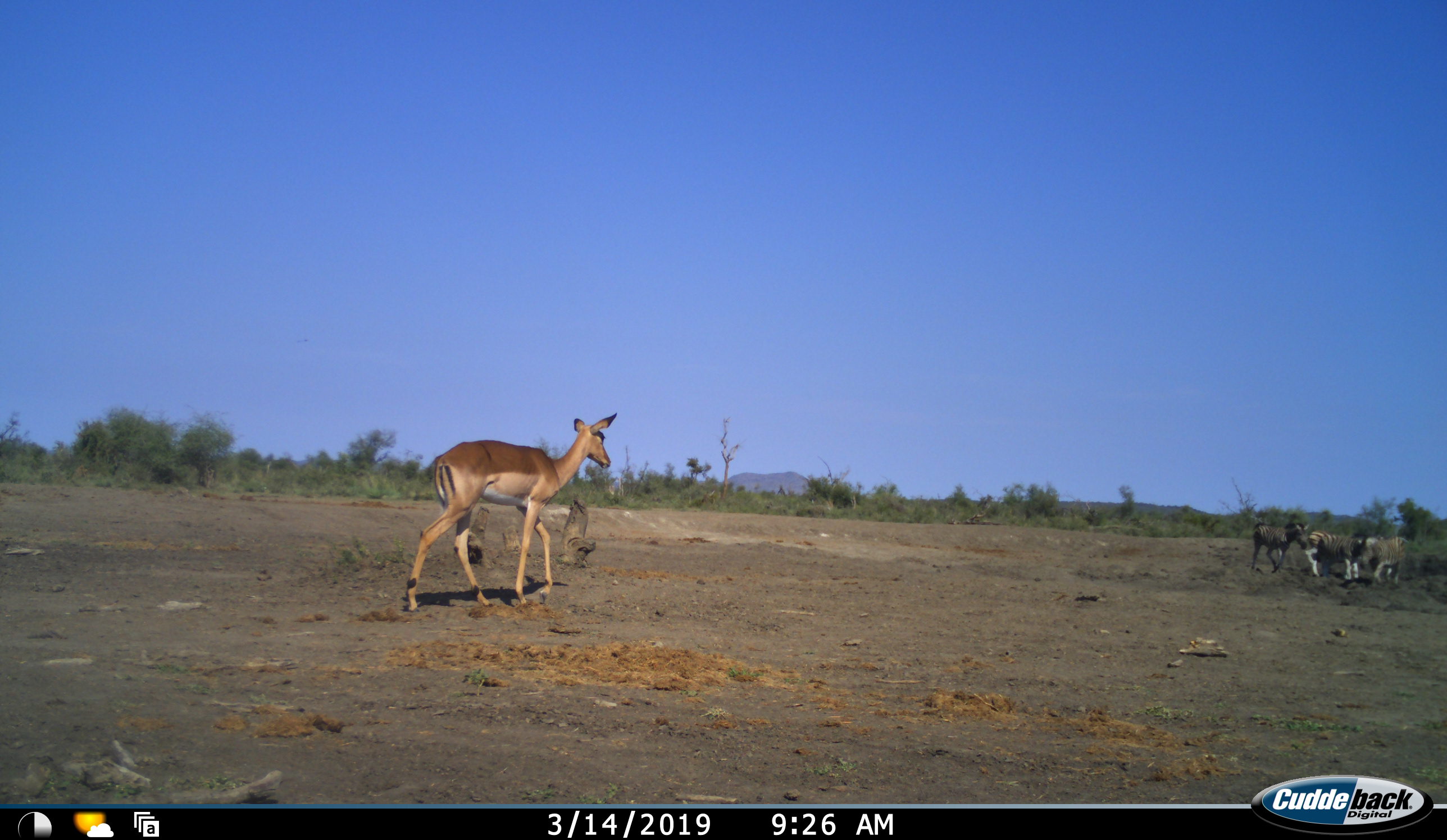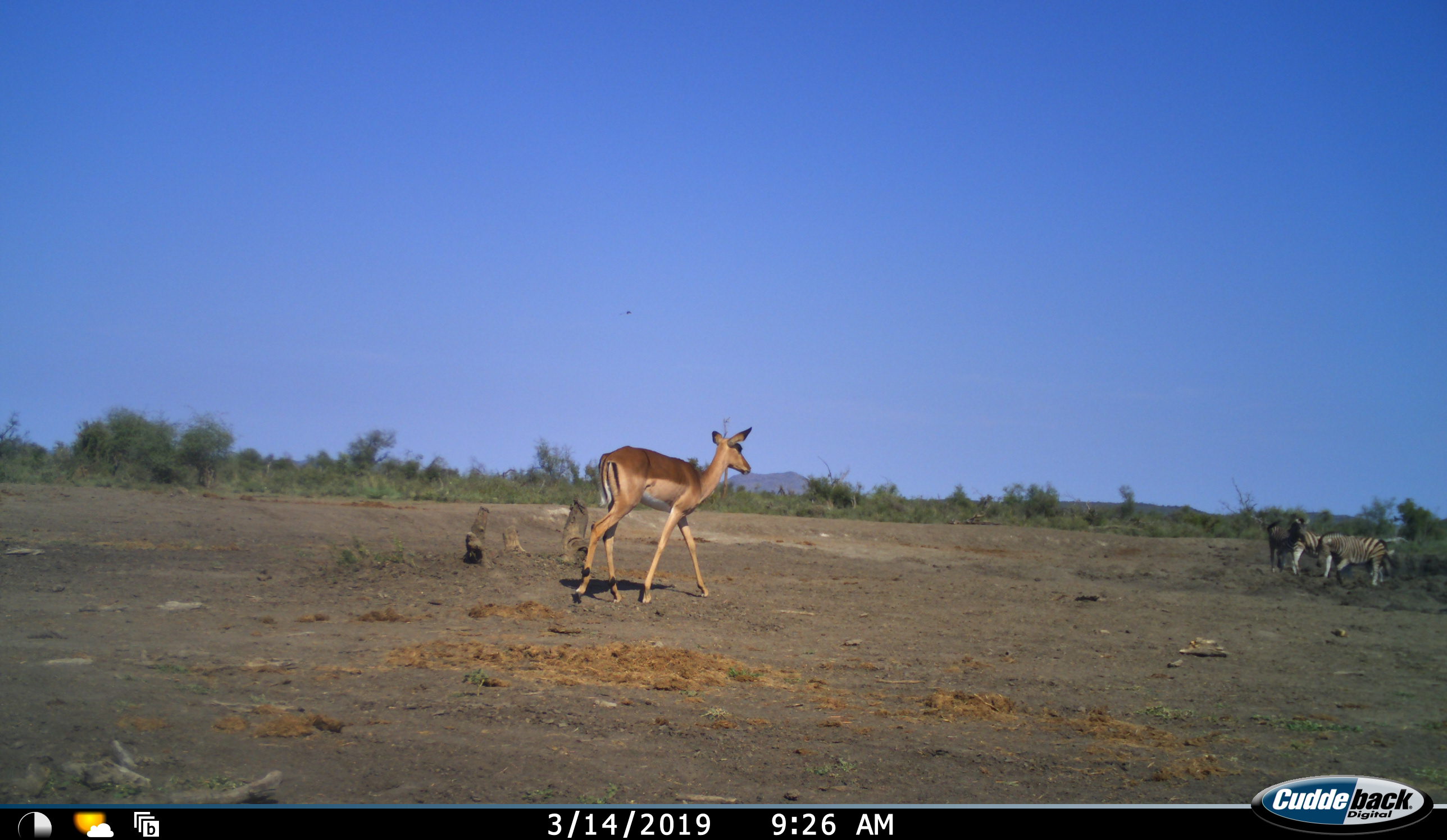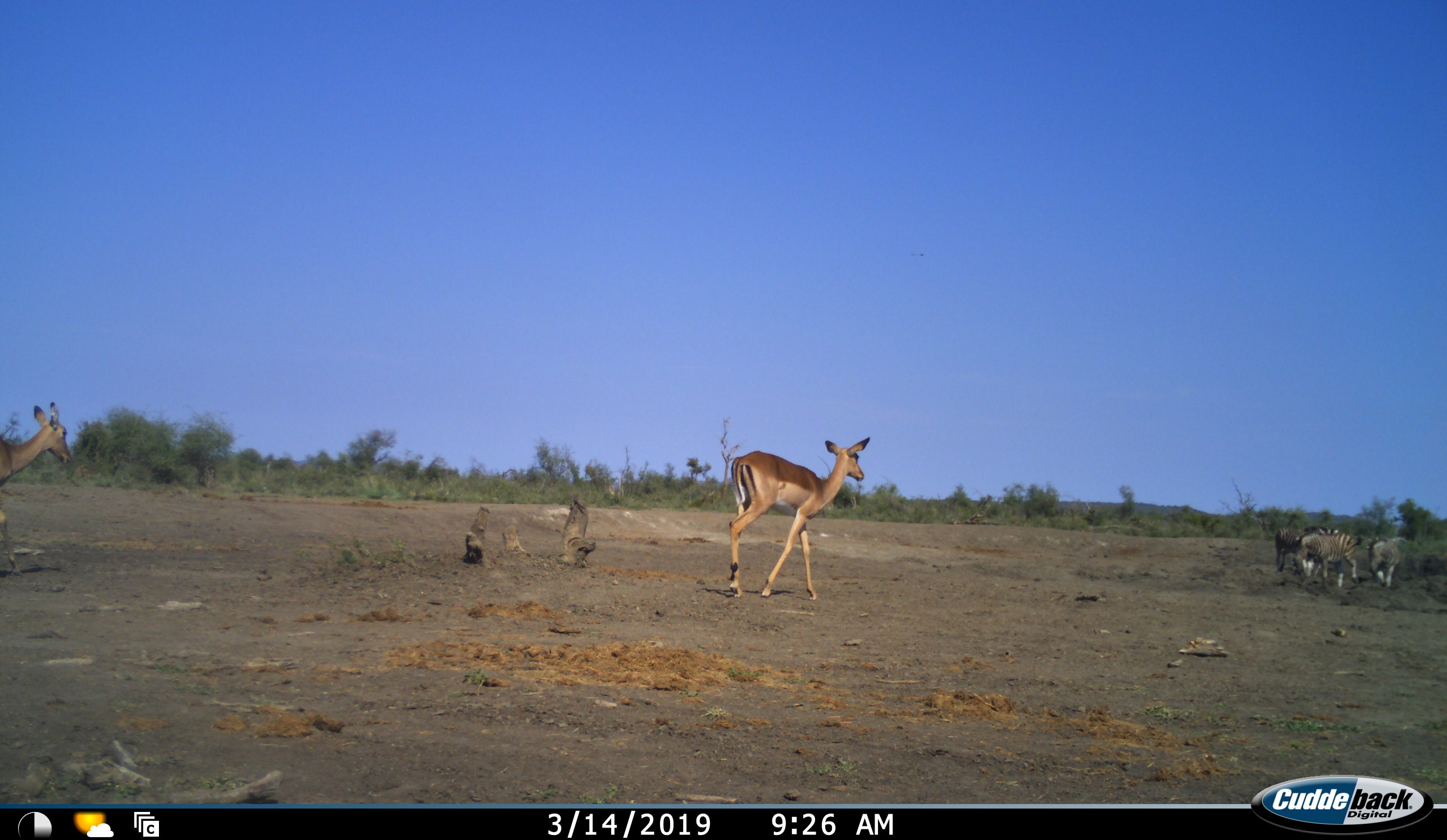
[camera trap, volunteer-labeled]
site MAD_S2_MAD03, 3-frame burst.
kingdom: Animalia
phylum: Chordata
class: Mammalia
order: Artiodactyla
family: Bovidae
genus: Aepyceros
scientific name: Aepyceros melampus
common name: impala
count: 2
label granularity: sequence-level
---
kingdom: Animalia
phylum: Chordata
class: Mammalia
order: Perissodactyla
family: Equidae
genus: Equus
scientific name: Equus quagga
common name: plains zebra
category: zebraplains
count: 4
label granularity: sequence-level